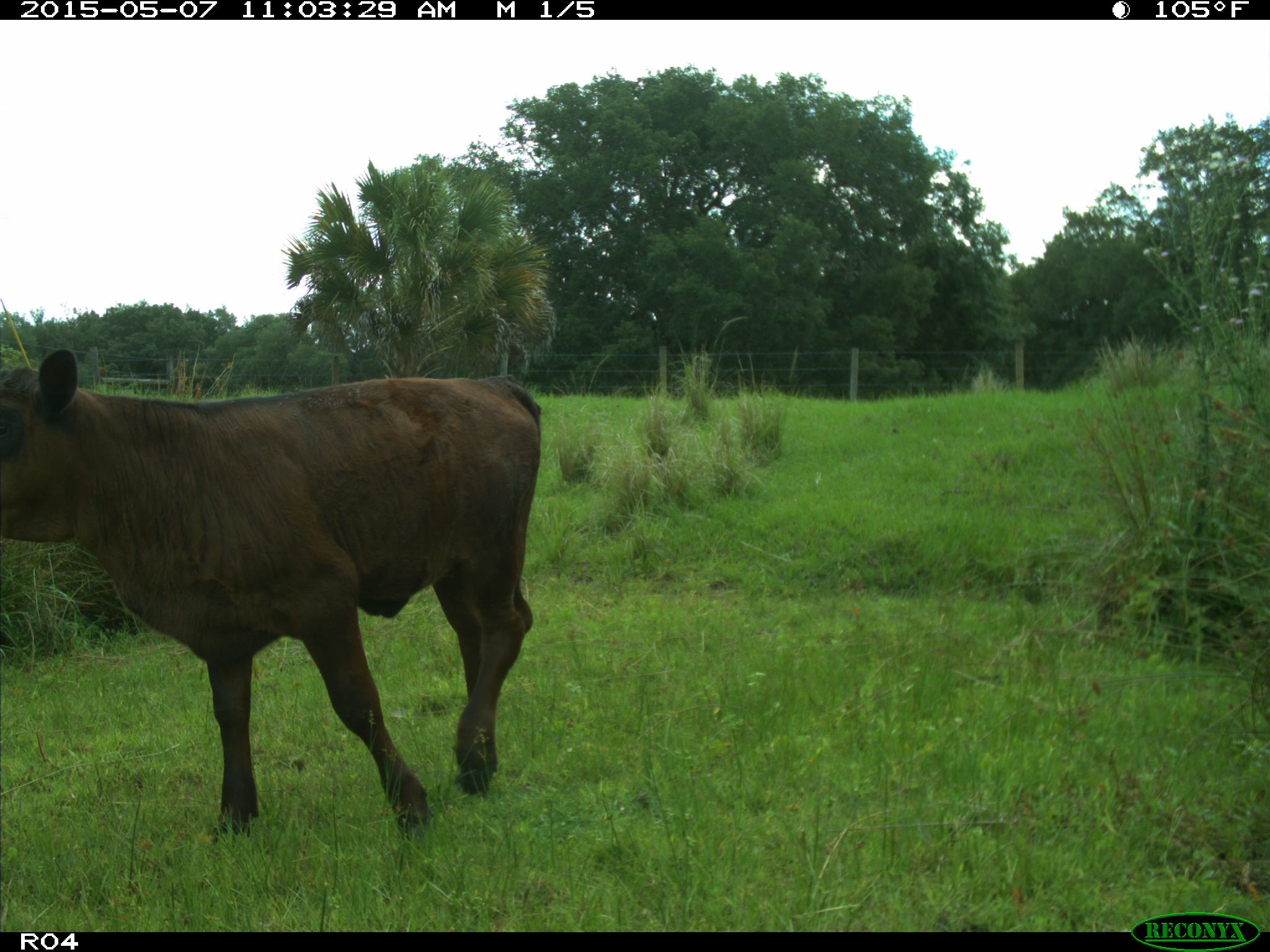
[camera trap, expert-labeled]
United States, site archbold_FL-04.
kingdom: Animalia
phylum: Chordata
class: Mammalia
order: Artiodactyla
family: Bovidae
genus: Bos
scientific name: Bos taurus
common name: domestic cow